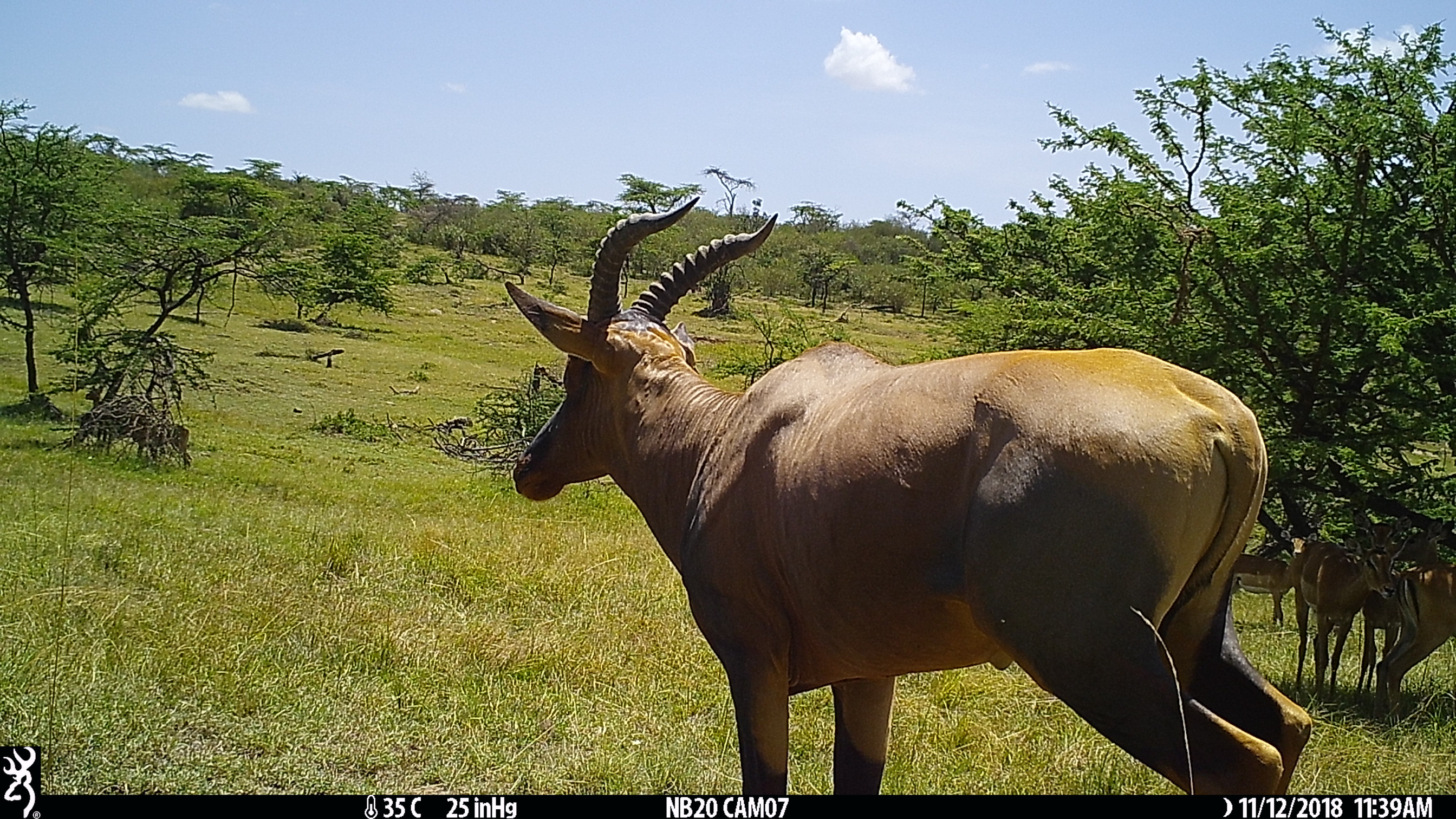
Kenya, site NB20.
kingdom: Animalia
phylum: Chordata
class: Mammalia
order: Artiodactyla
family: Bovidae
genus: Aepyceros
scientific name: Aepyceros melampus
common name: impala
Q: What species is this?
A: Impala (Aepyceros melampus).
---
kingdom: Animalia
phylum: Chordata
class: Mammalia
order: Artiodactyla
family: Bovidae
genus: Damaliscus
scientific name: Damaliscus lunatus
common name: topi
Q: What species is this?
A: Topi (Damaliscus lunatus).